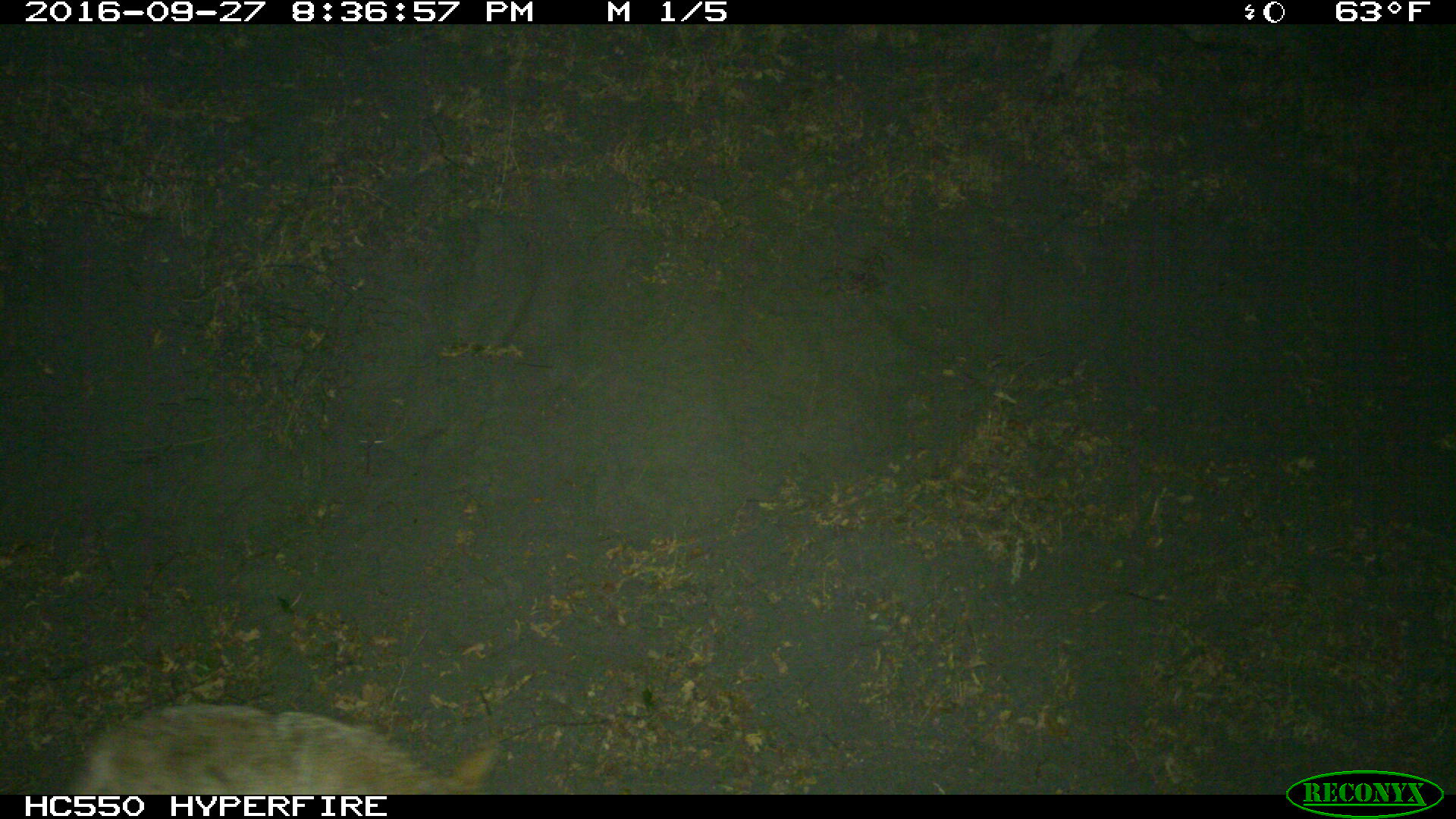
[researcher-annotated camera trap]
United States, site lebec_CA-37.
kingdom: Animalia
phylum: Chordata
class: Mammalia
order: Carnivora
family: Canidae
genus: Canis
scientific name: Canis latrans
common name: coyote